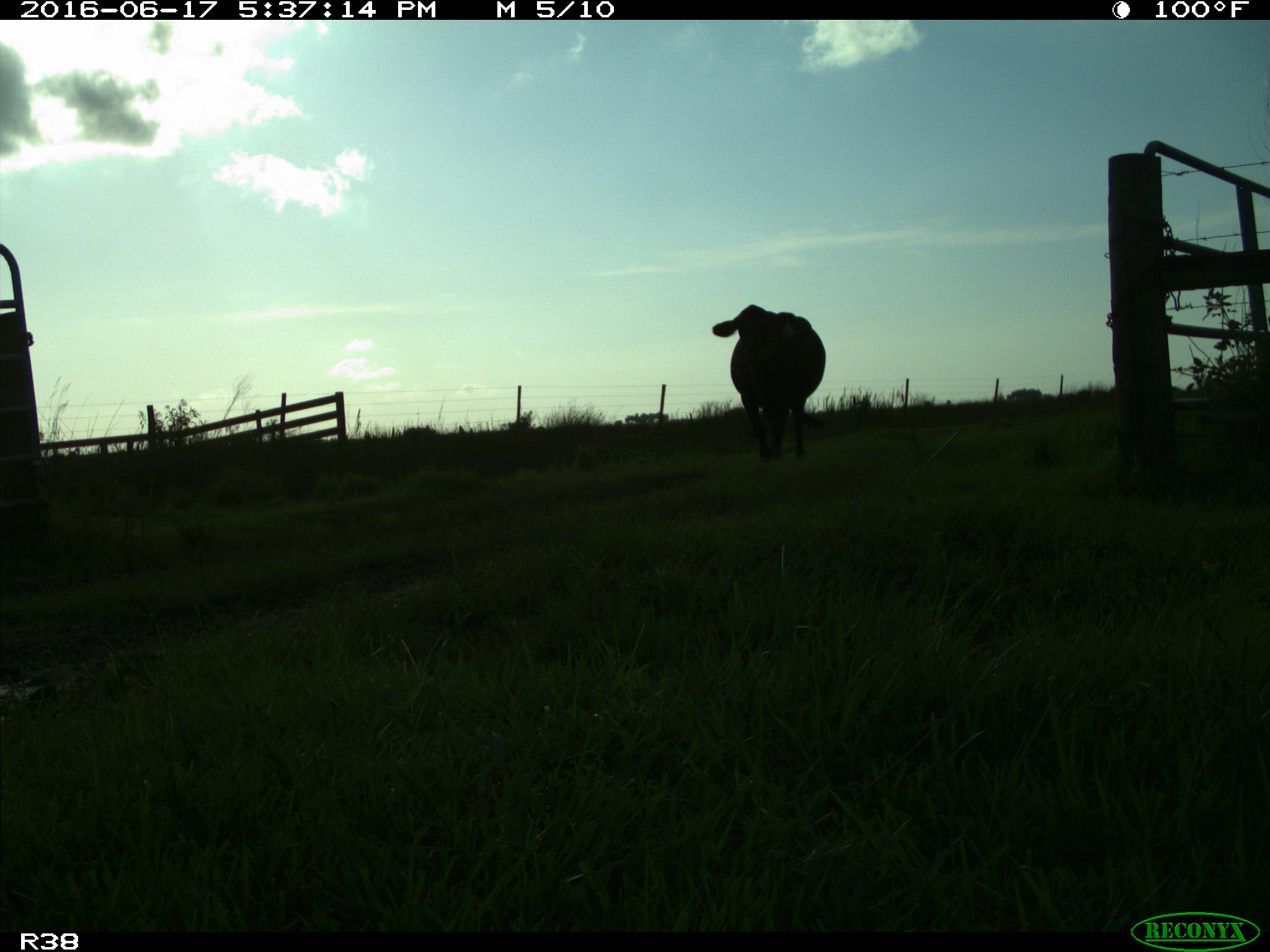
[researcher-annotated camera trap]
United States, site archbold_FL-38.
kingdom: Animalia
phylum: Chordata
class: Mammalia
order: Artiodactyla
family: Bovidae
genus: Bos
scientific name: Bos taurus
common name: domestic cow